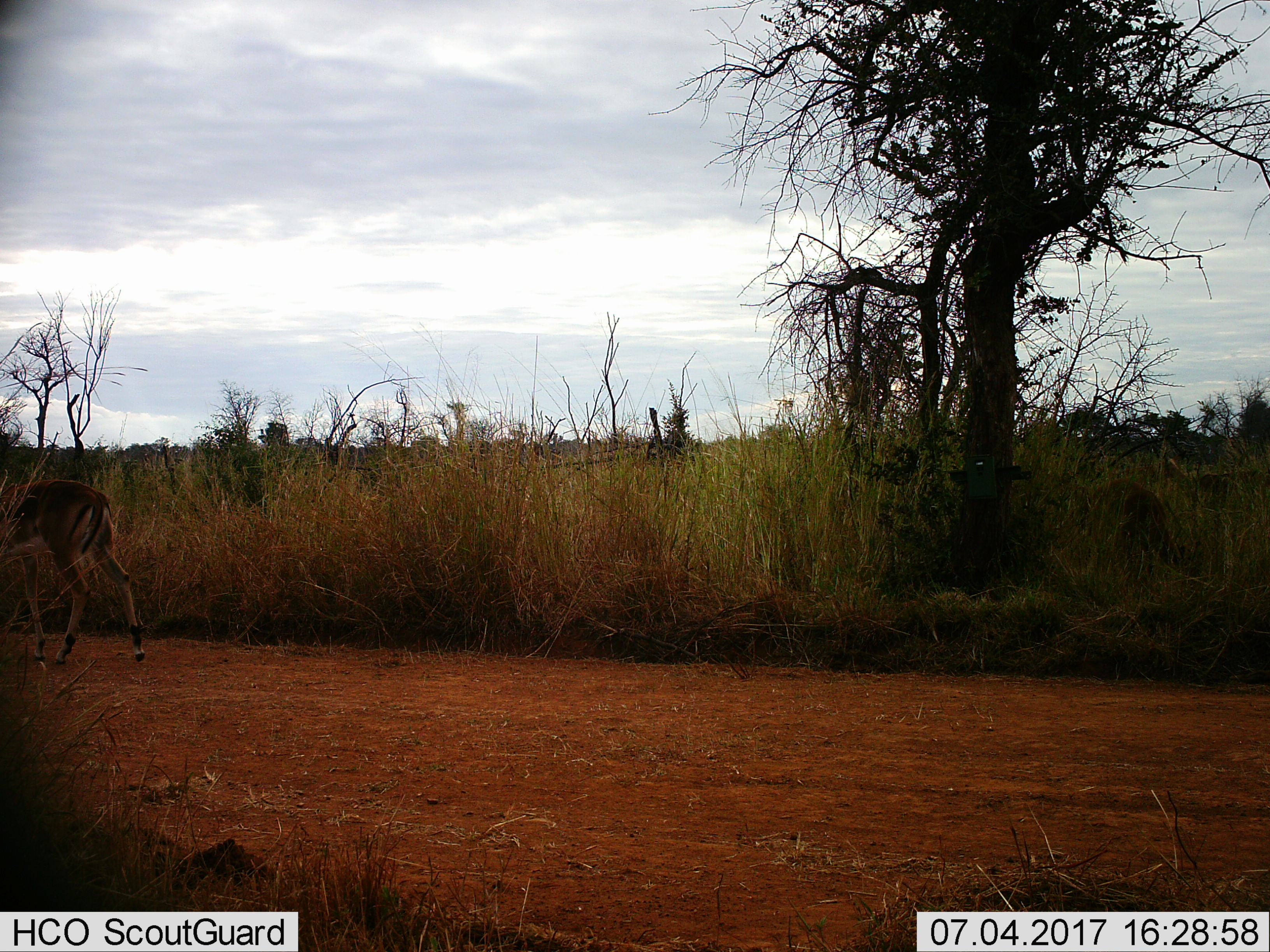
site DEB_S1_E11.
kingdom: Animalia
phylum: Chordata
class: Mammalia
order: Artiodactyla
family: Bovidae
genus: Aepyceros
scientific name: Aepyceros melampus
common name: impala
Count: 1.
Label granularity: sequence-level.